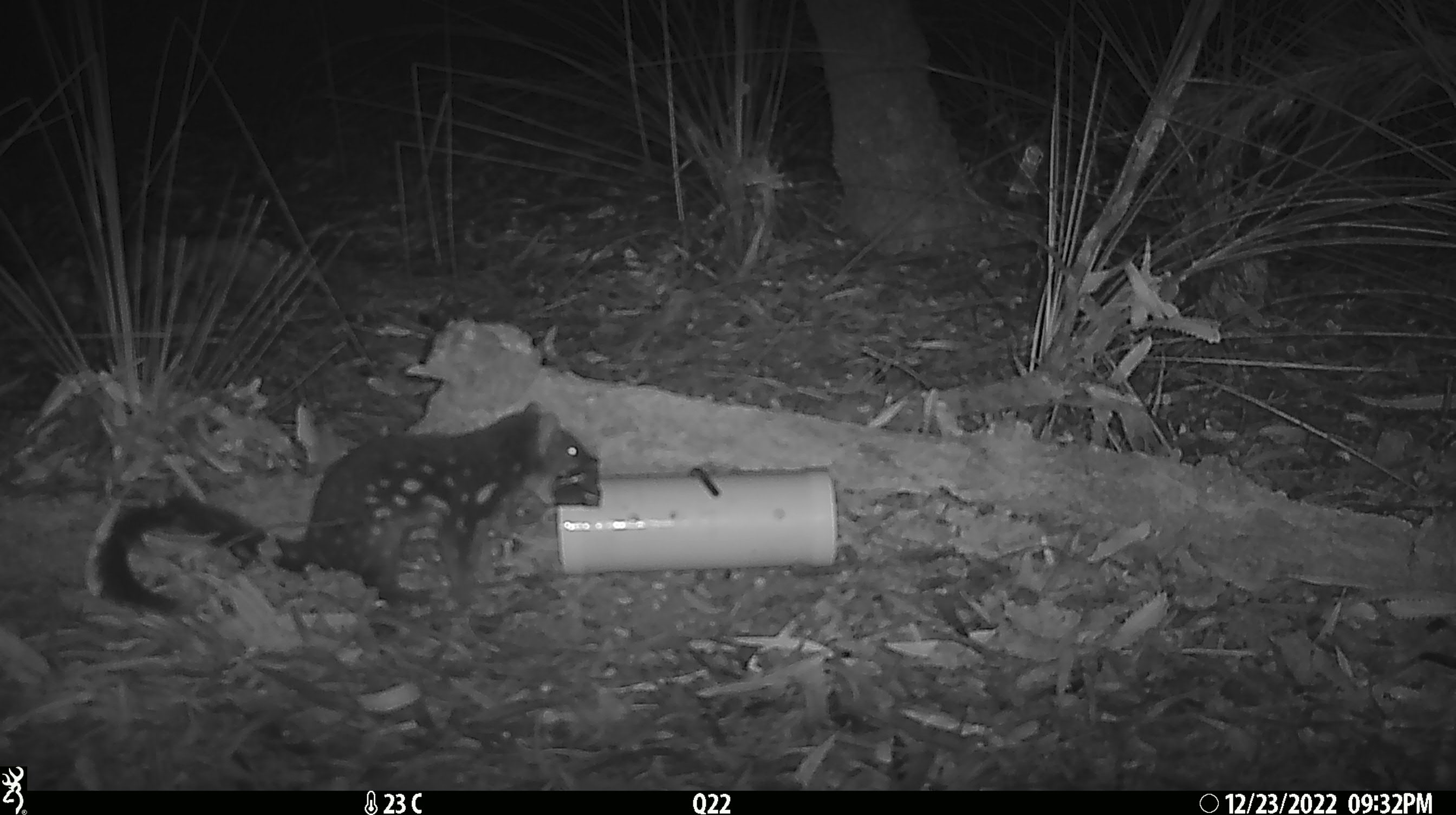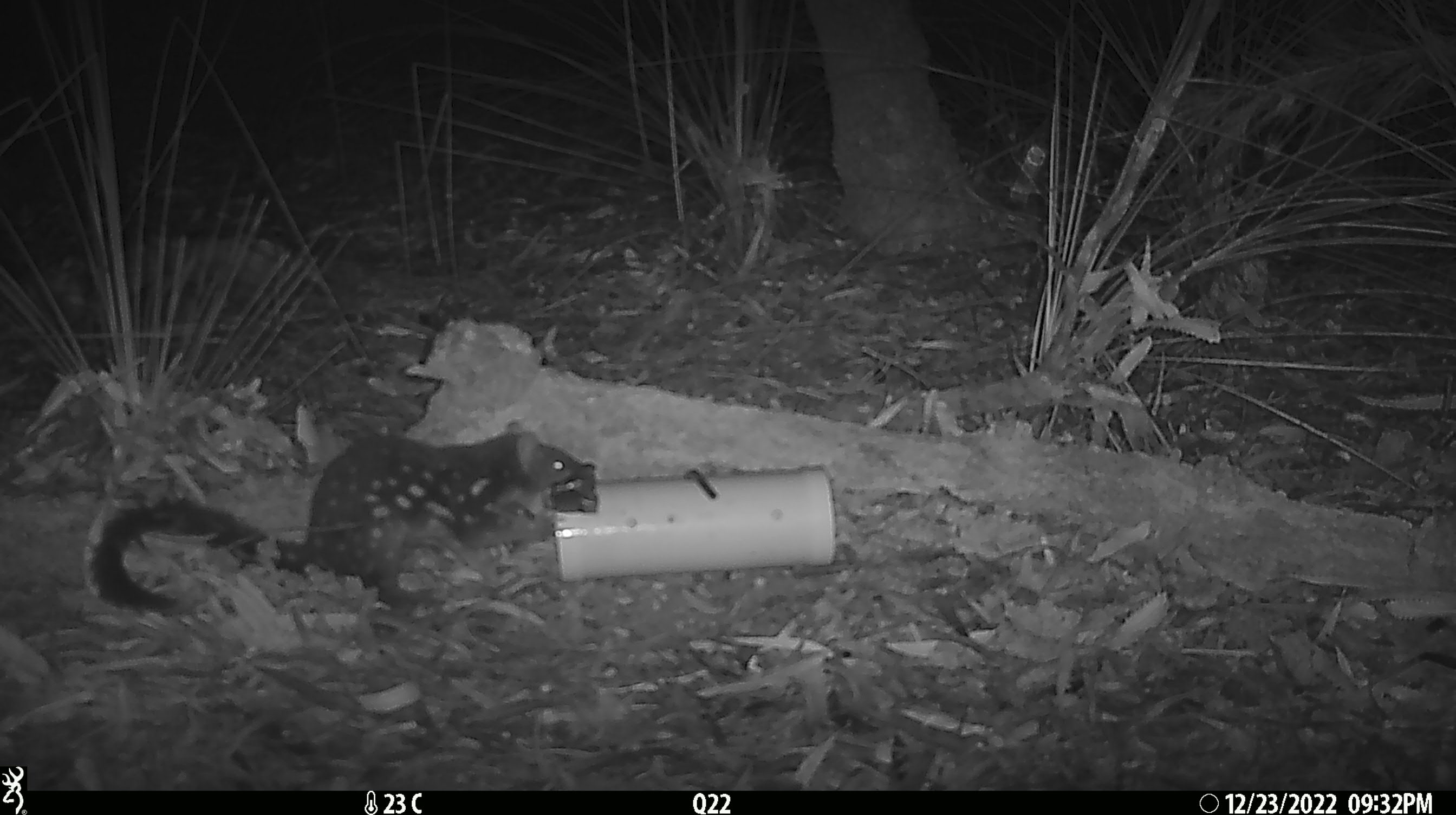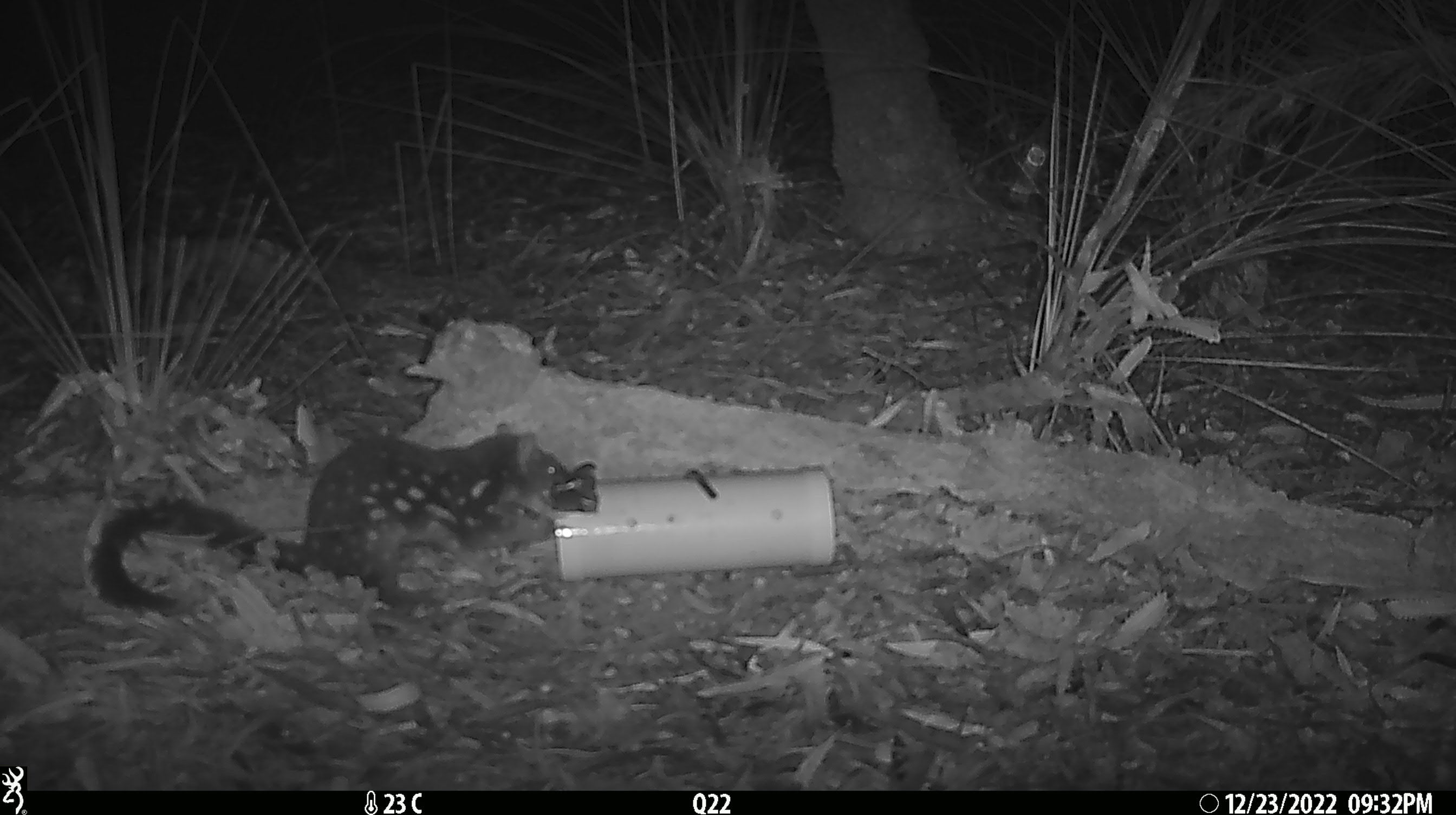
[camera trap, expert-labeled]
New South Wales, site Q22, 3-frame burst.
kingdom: Animalia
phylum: Chordata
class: Mammalia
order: Dasyuromorphia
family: Dasyuridae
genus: Dasyurus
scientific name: Dasyurus maculatus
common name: spotted-tailed quoll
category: quoll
Quoll (spotted-tailed quoll) (Dasyurus maculatus).